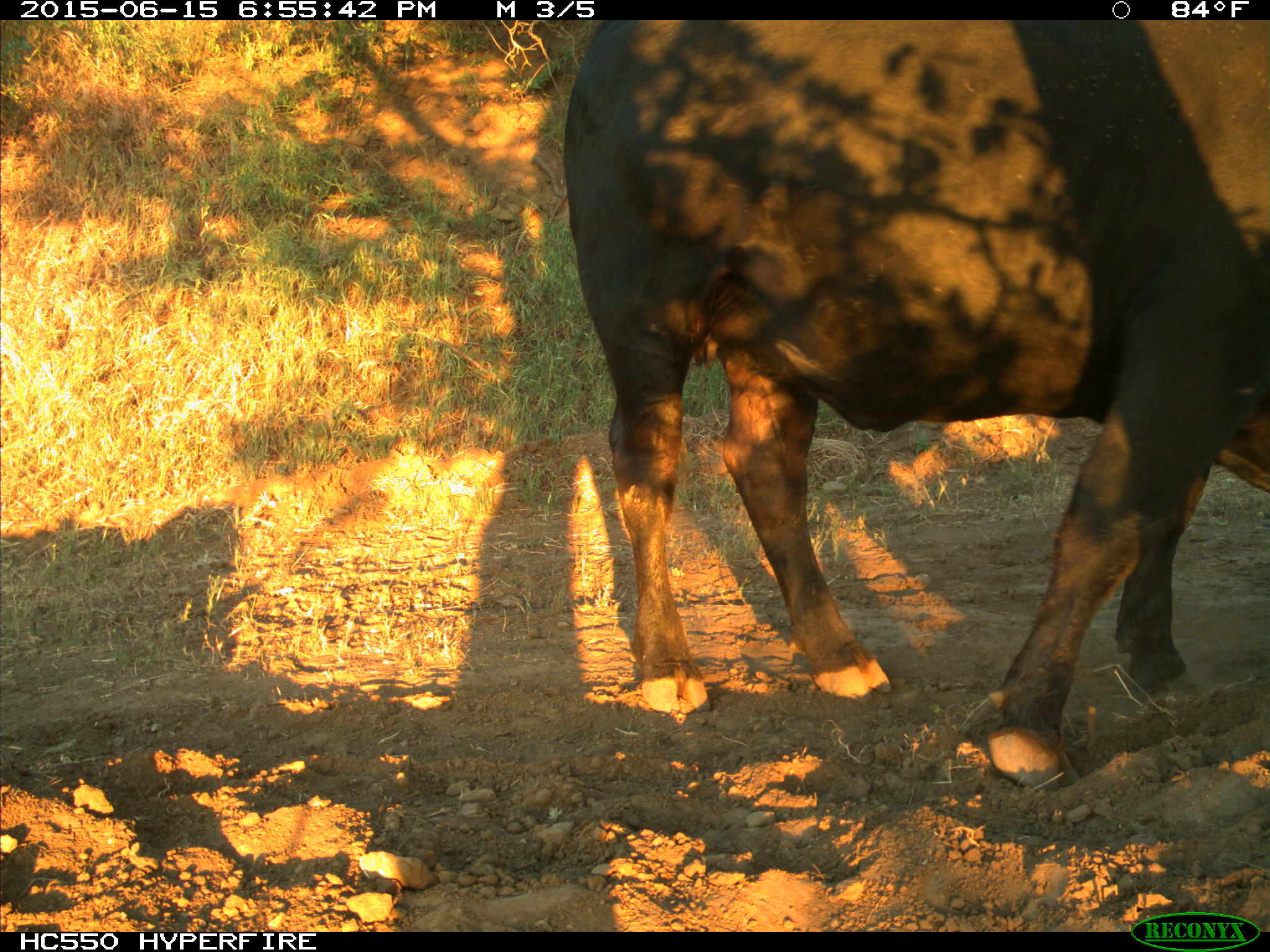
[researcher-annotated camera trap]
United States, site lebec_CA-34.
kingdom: Animalia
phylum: Chordata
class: Mammalia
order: Artiodactyla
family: Bovidae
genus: Bos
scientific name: Bos taurus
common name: domestic cow